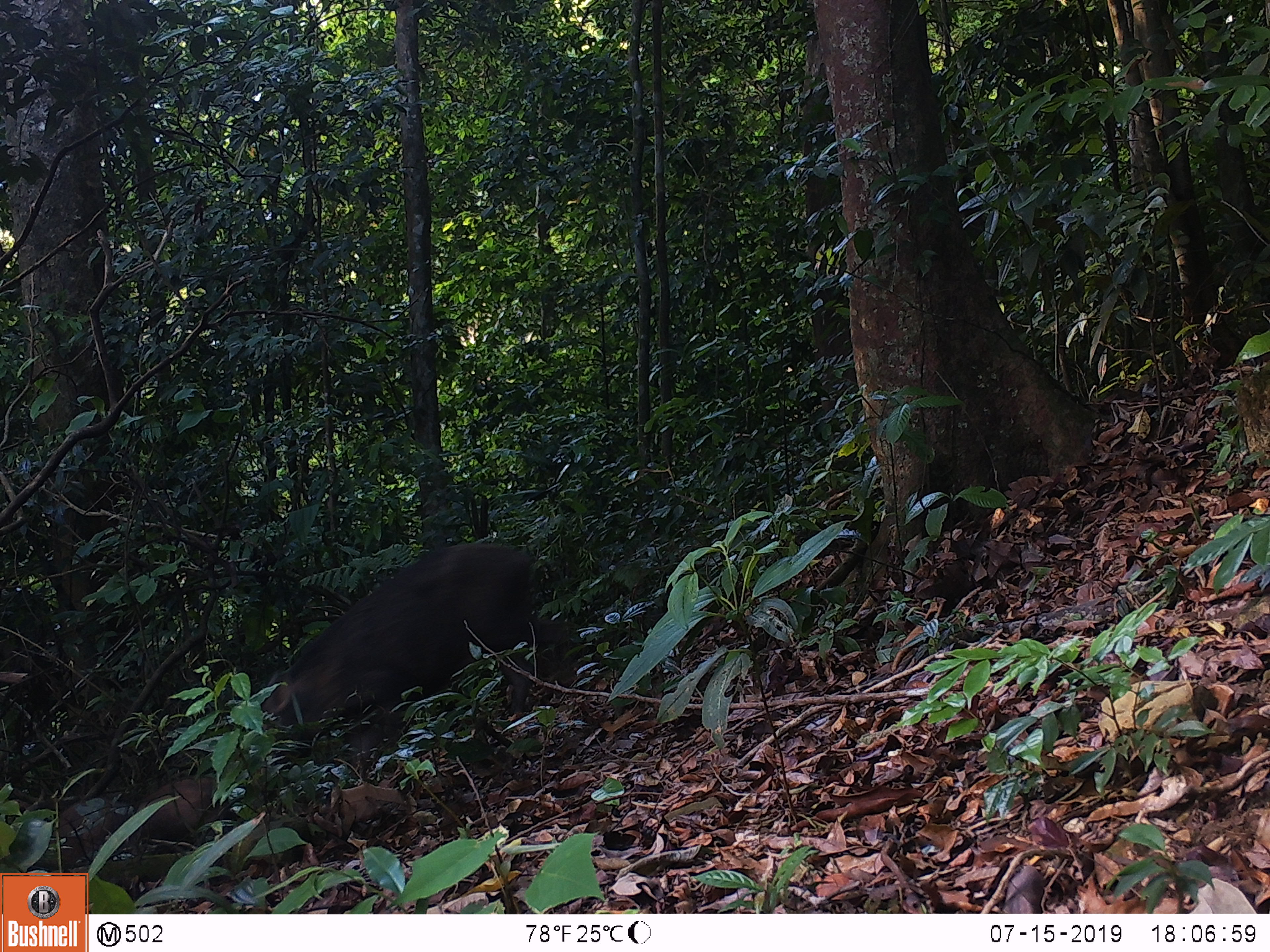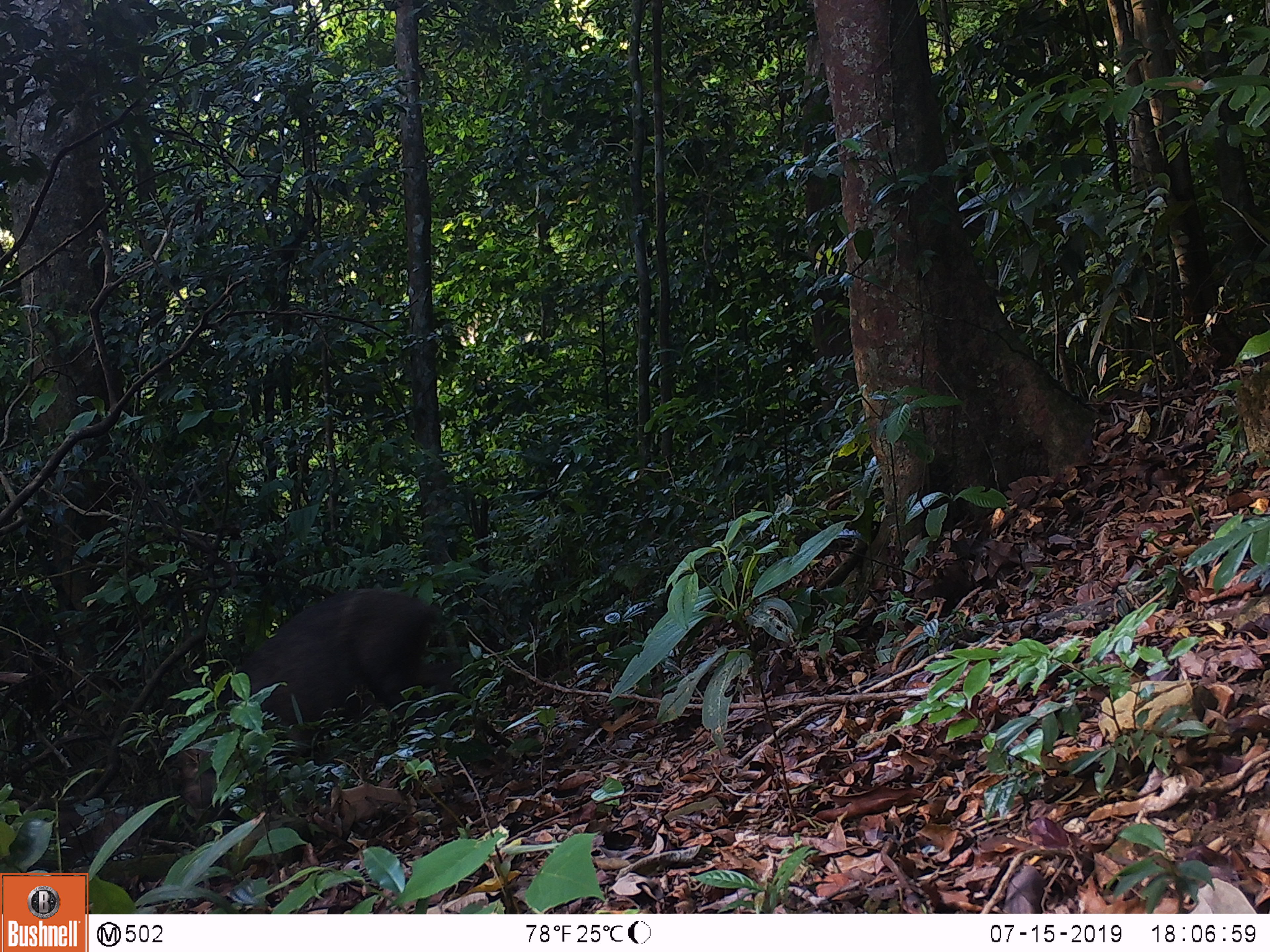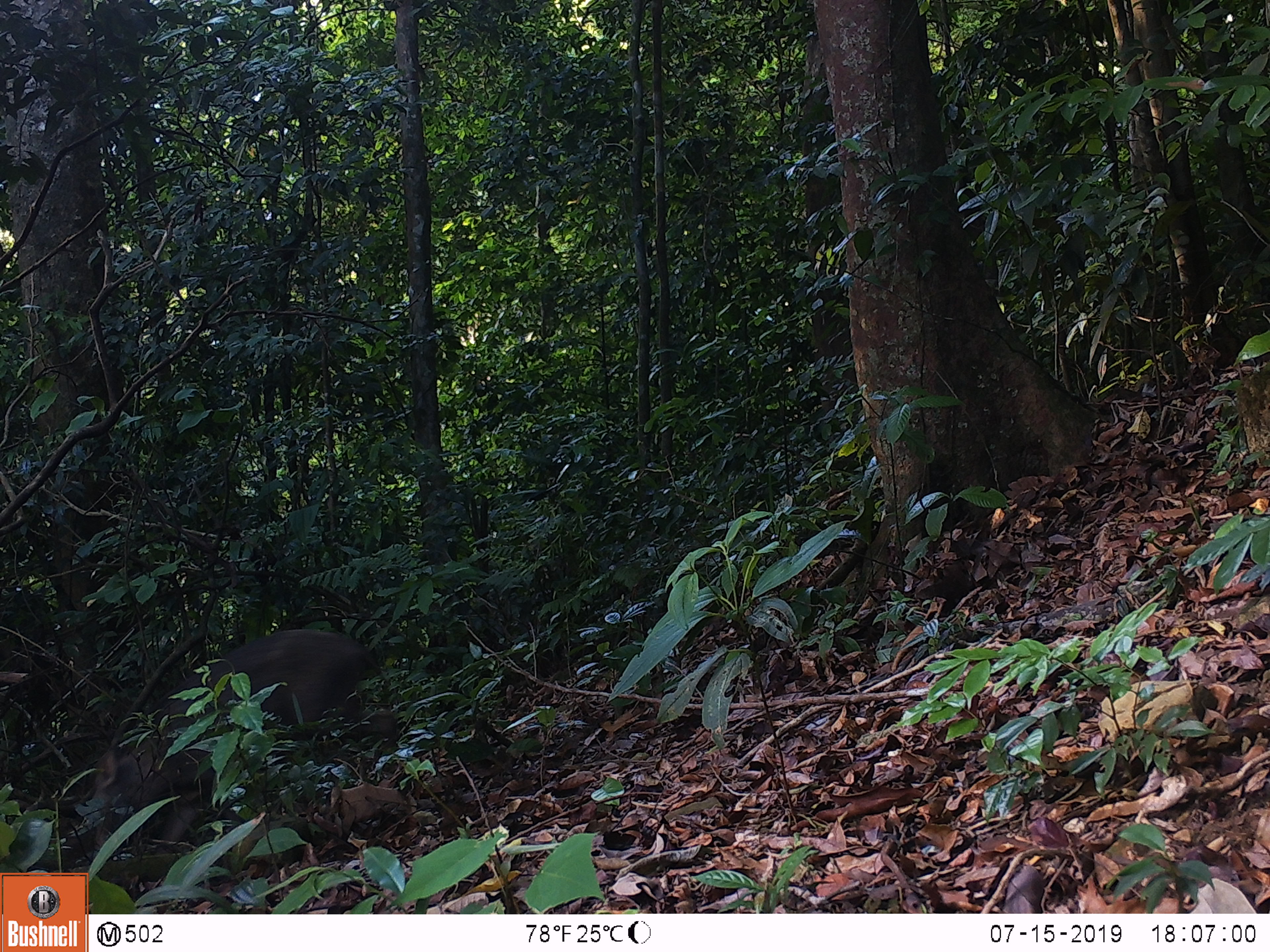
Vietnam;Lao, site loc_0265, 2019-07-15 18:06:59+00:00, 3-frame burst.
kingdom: Animalia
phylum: Chordata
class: Mammalia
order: Artiodactyla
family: Suidae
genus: Sus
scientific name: Sus scrofa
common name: eurasian wild pig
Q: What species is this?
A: Eurasian wild pig (Sus scrofa).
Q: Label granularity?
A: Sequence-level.